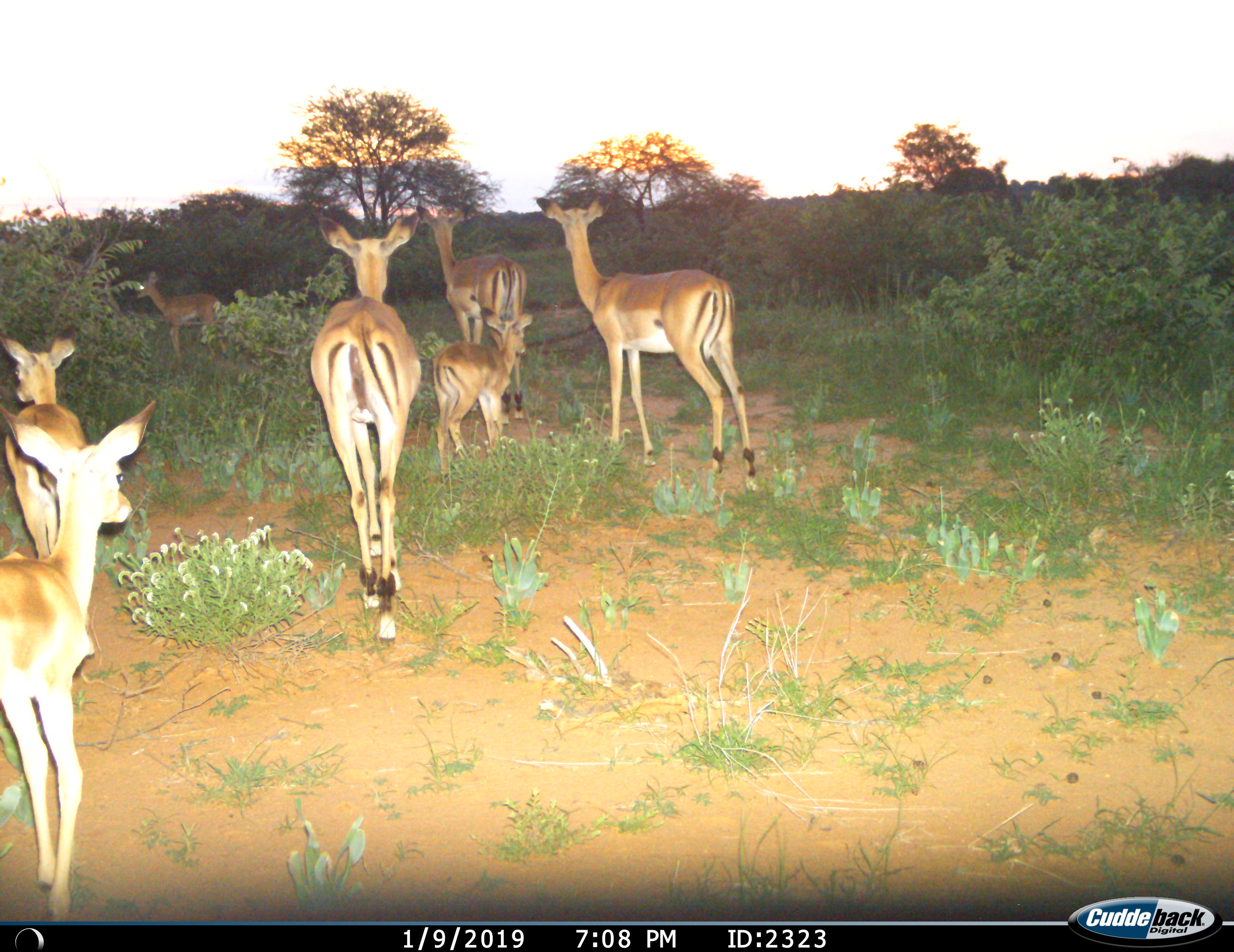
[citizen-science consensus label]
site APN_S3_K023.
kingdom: Animalia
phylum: Chordata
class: Mammalia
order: Artiodactyla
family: Bovidae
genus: Aepyceros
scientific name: Aepyceros melampus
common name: impala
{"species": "impala (Aepyceros melampus)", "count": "7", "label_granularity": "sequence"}